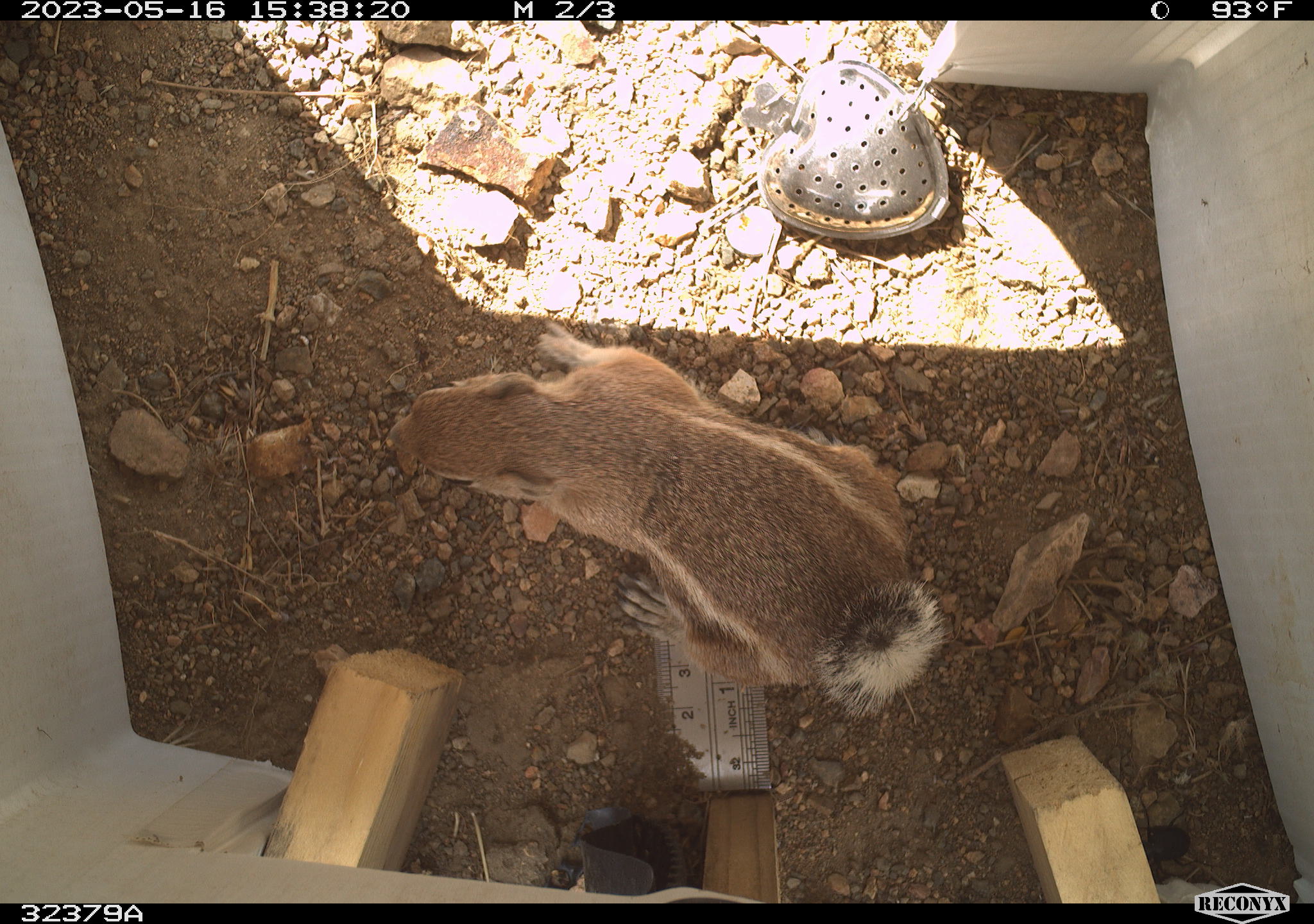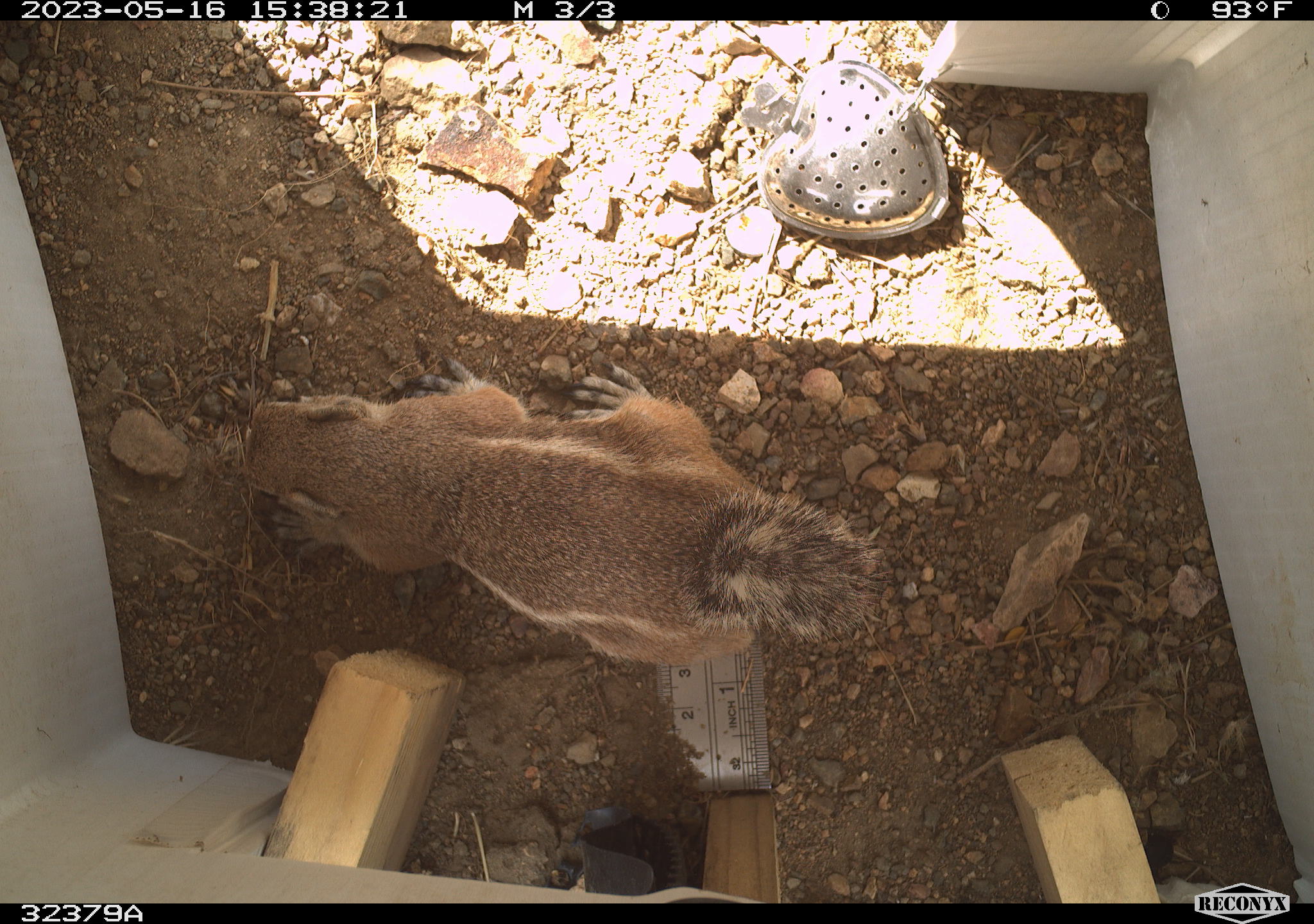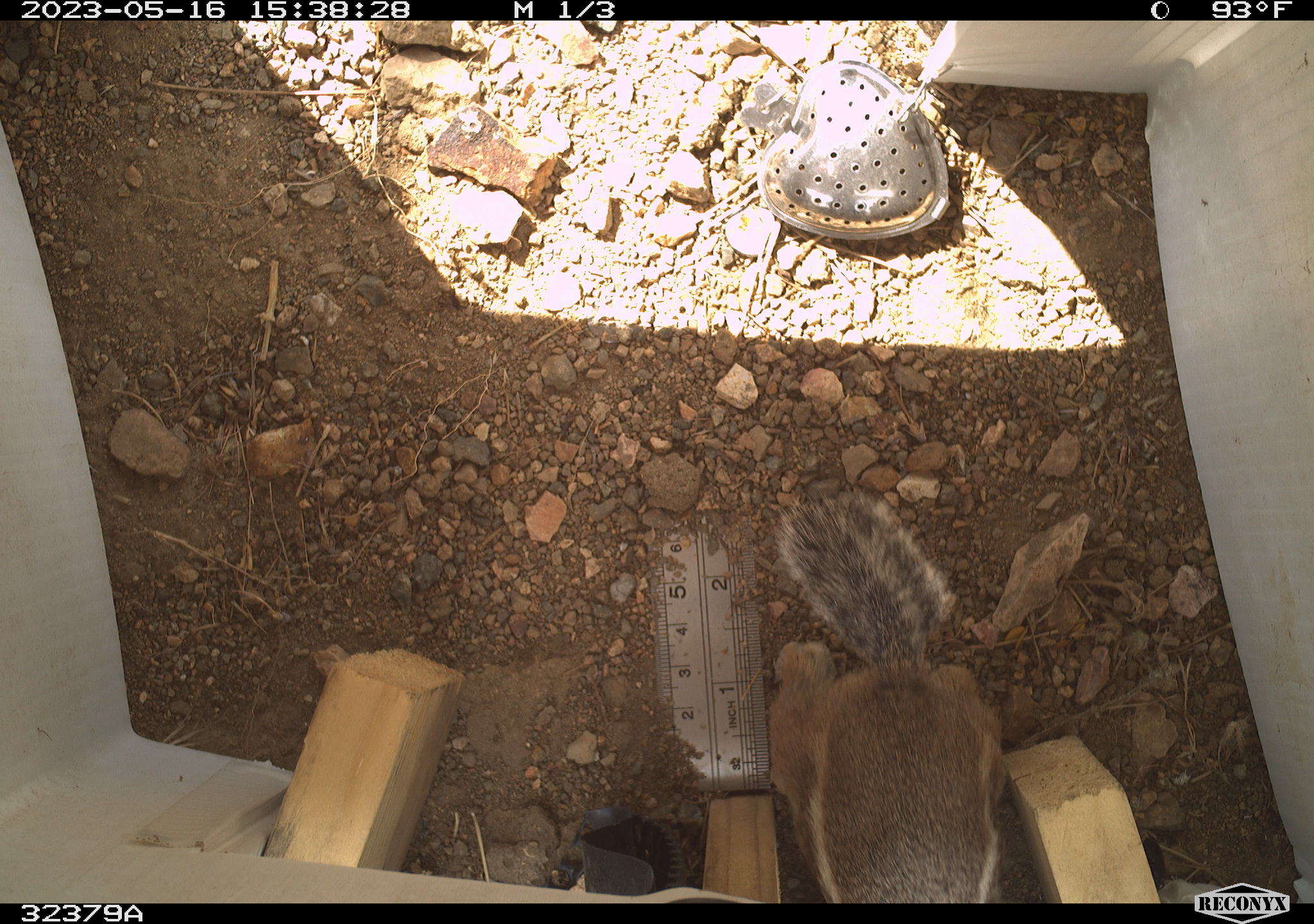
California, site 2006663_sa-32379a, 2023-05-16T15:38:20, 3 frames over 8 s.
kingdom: Animalia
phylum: Chordata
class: Mammalia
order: Rodentia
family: Sciuridae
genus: Ammospermophilus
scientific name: Ammospermophilus leucurus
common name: white-tailed antelope squirrel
White-tailed antelope squirrel (Ammospermophilus leucurus).